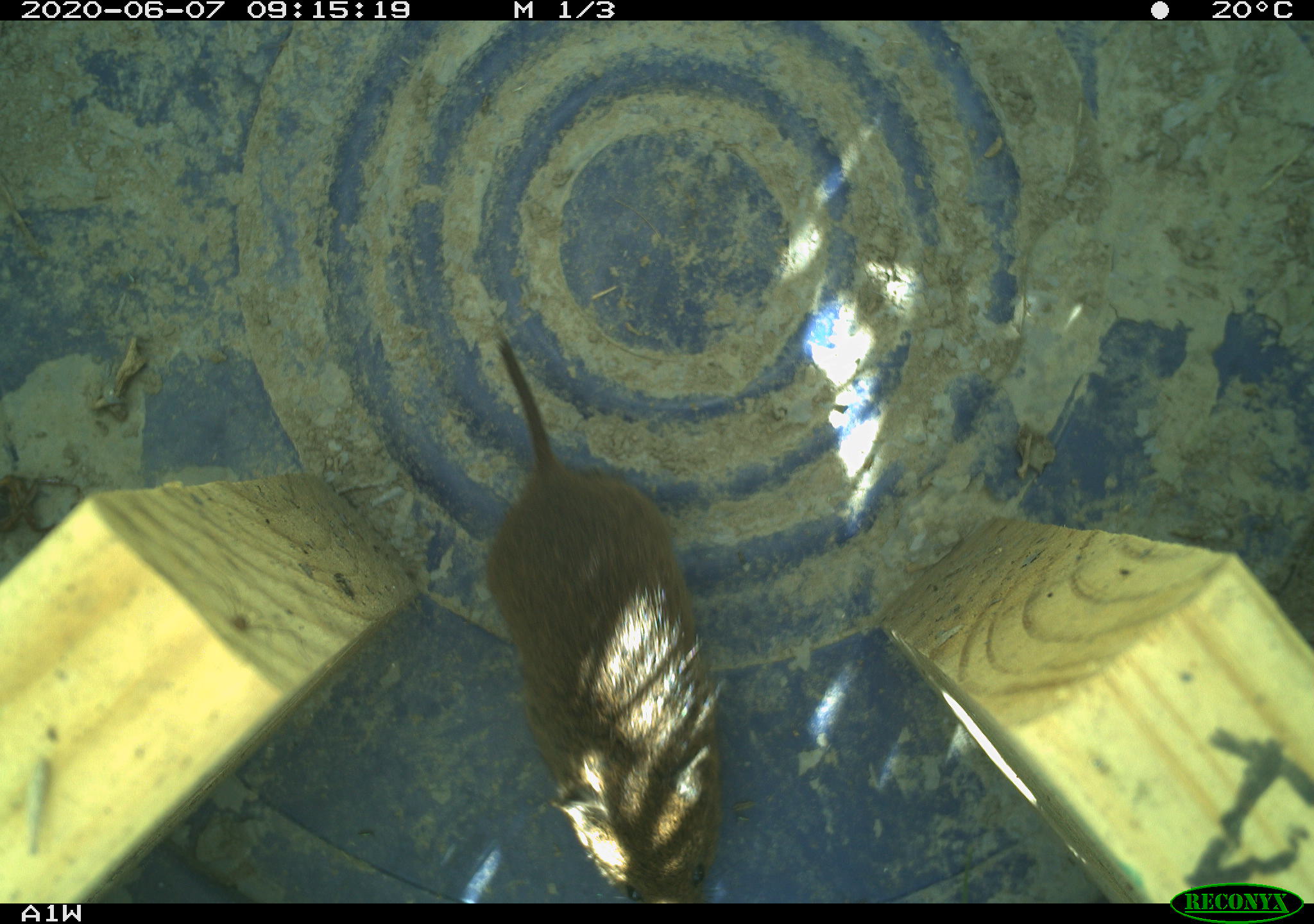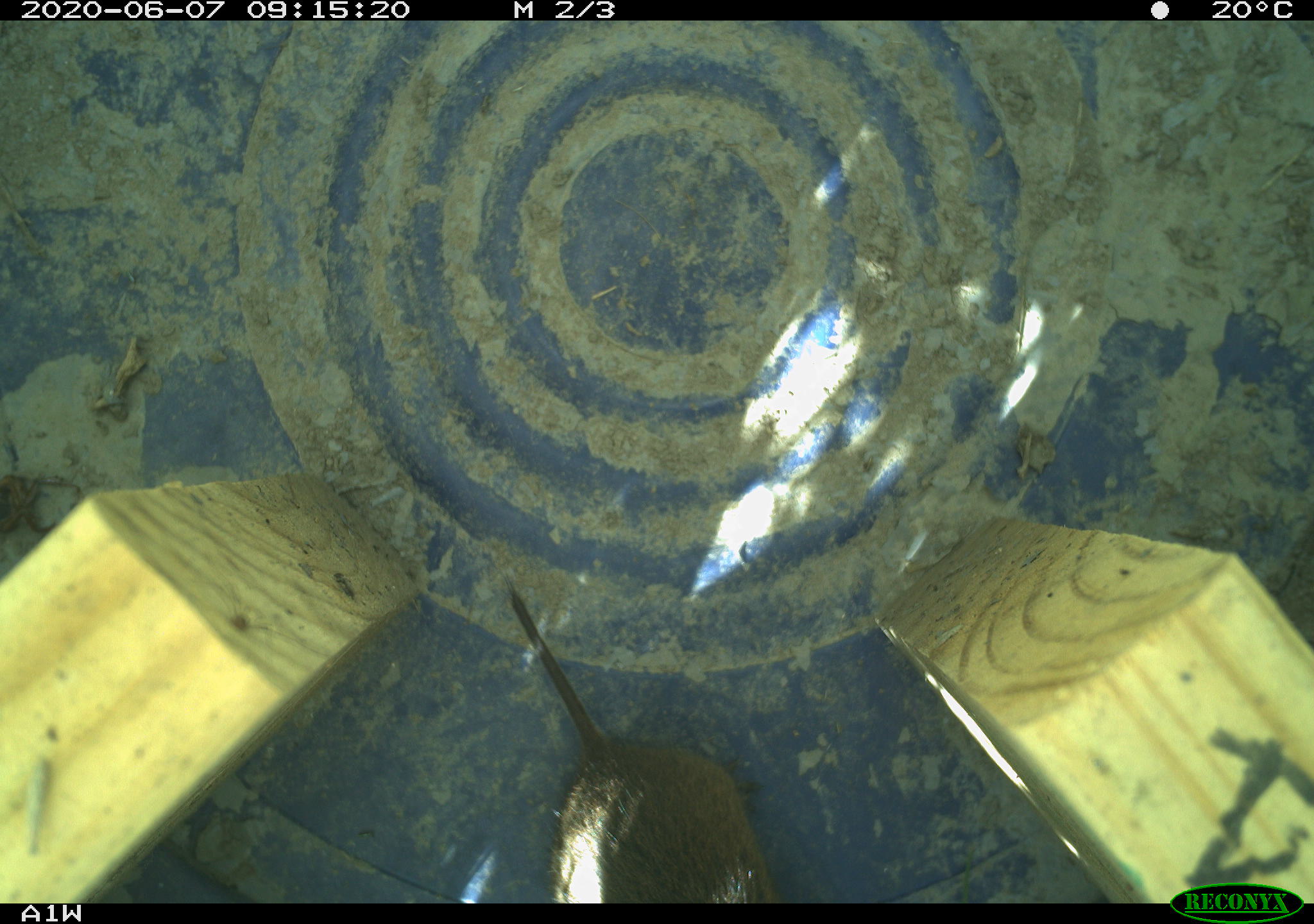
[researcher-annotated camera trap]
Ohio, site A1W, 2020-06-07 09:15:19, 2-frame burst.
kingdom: Animalia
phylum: Chordata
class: Mammalia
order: Rodentia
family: Cricetidae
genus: Microtus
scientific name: Microtus pennsylvanicus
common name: meadow vole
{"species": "meadow vole (Microtus pennsylvanicus)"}